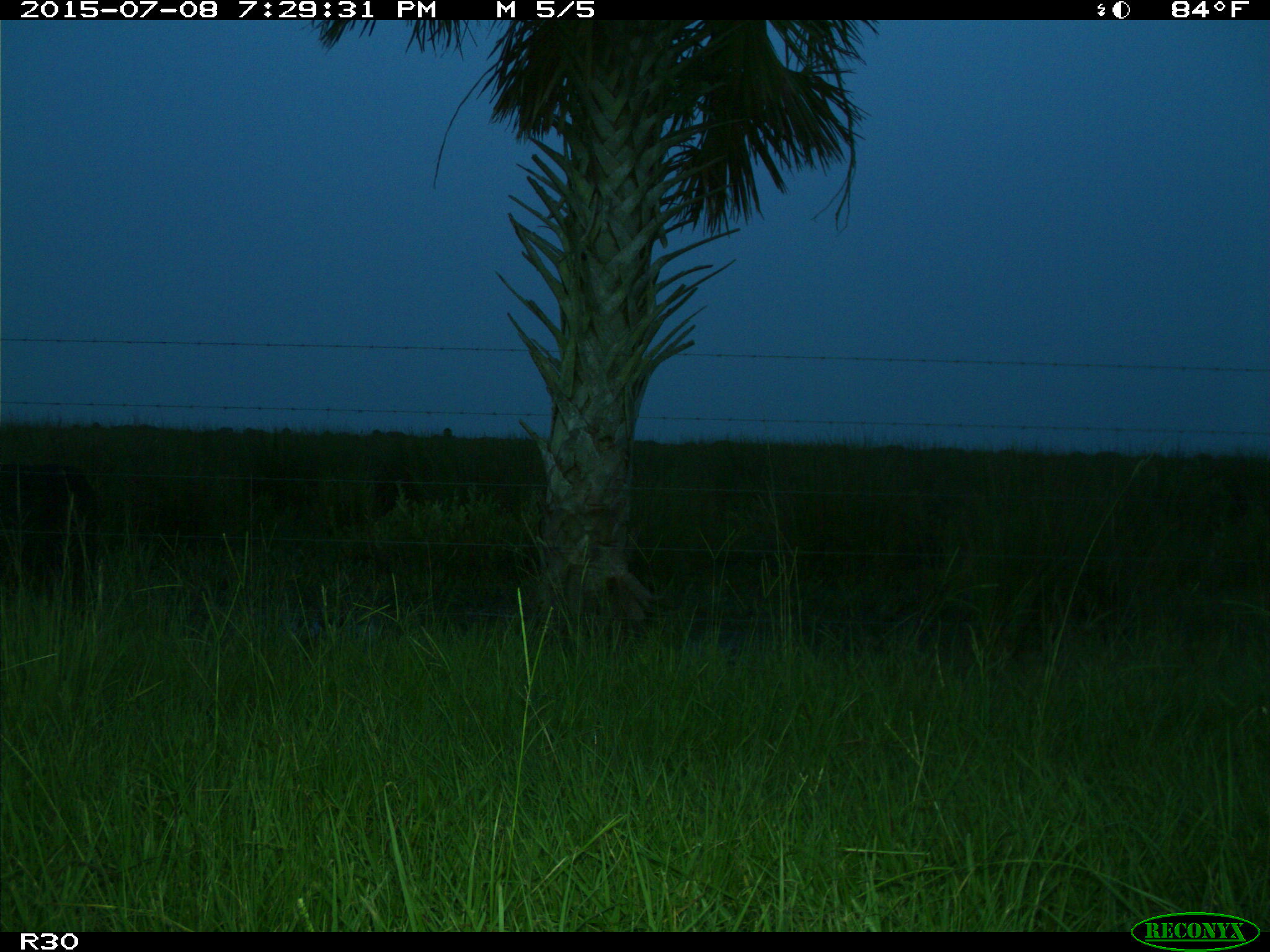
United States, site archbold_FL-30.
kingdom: Animalia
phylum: Chordata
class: Mammalia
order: Artiodactyla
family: Bovidae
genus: Bos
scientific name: Bos taurus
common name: domestic cow